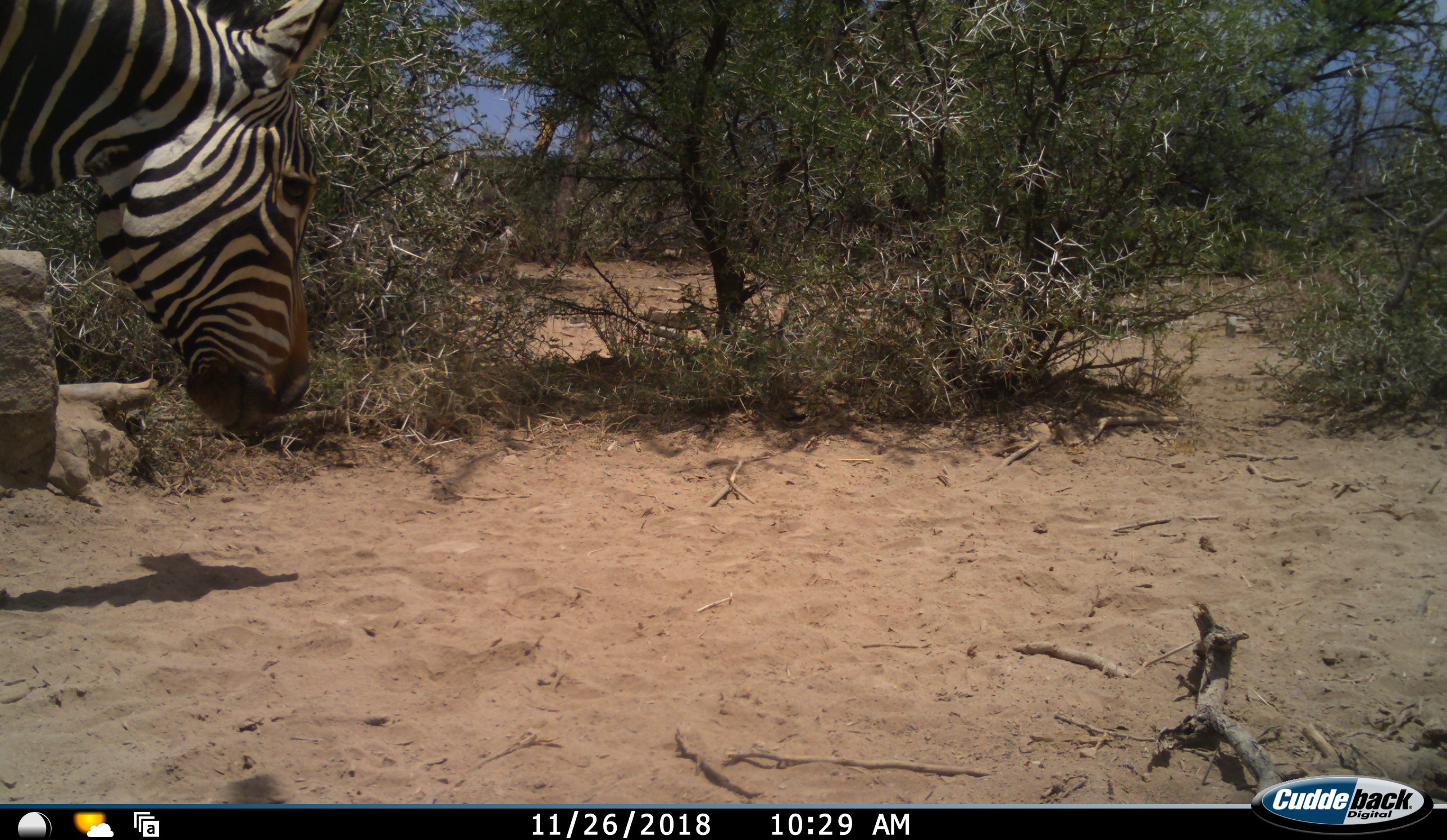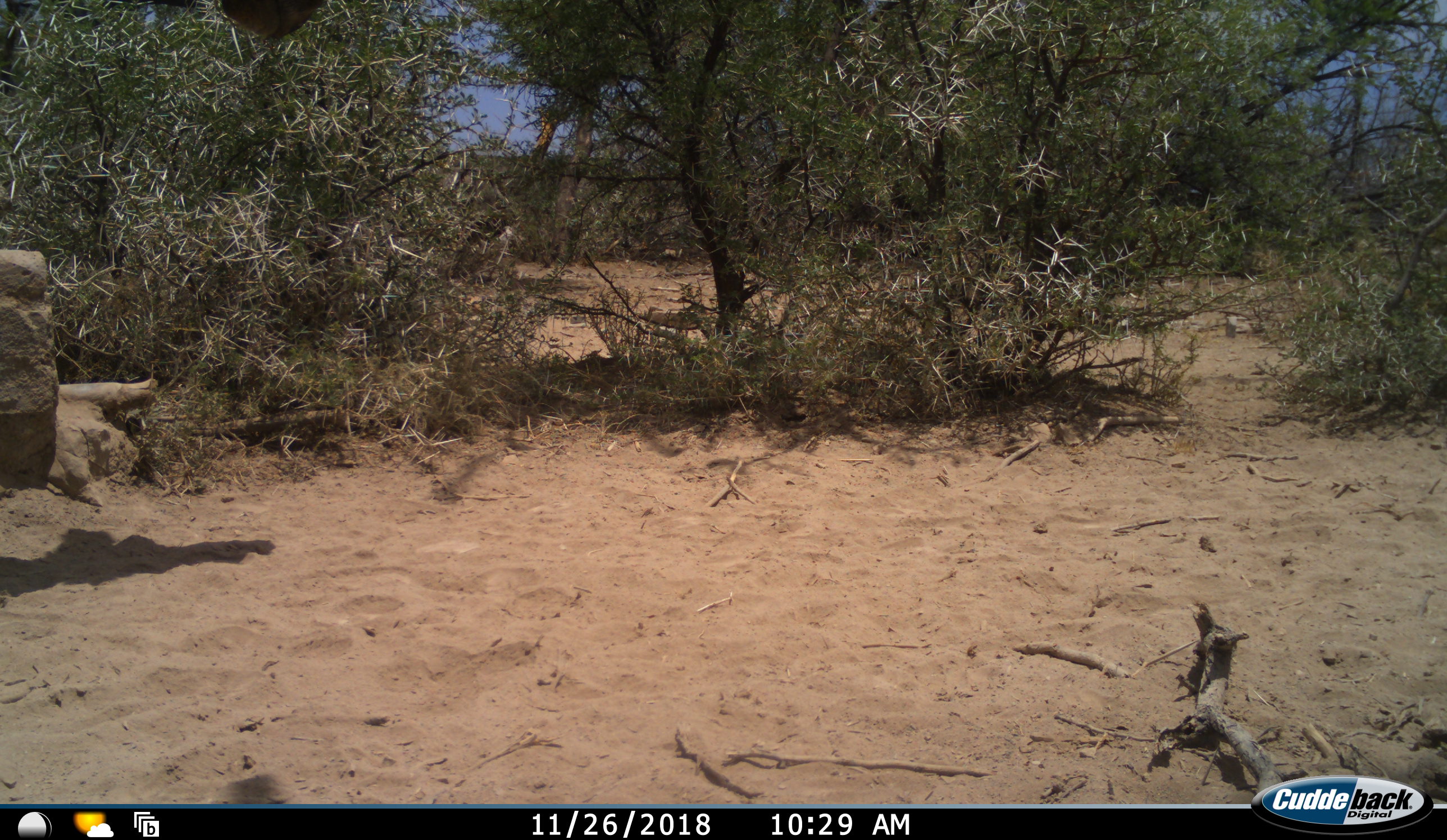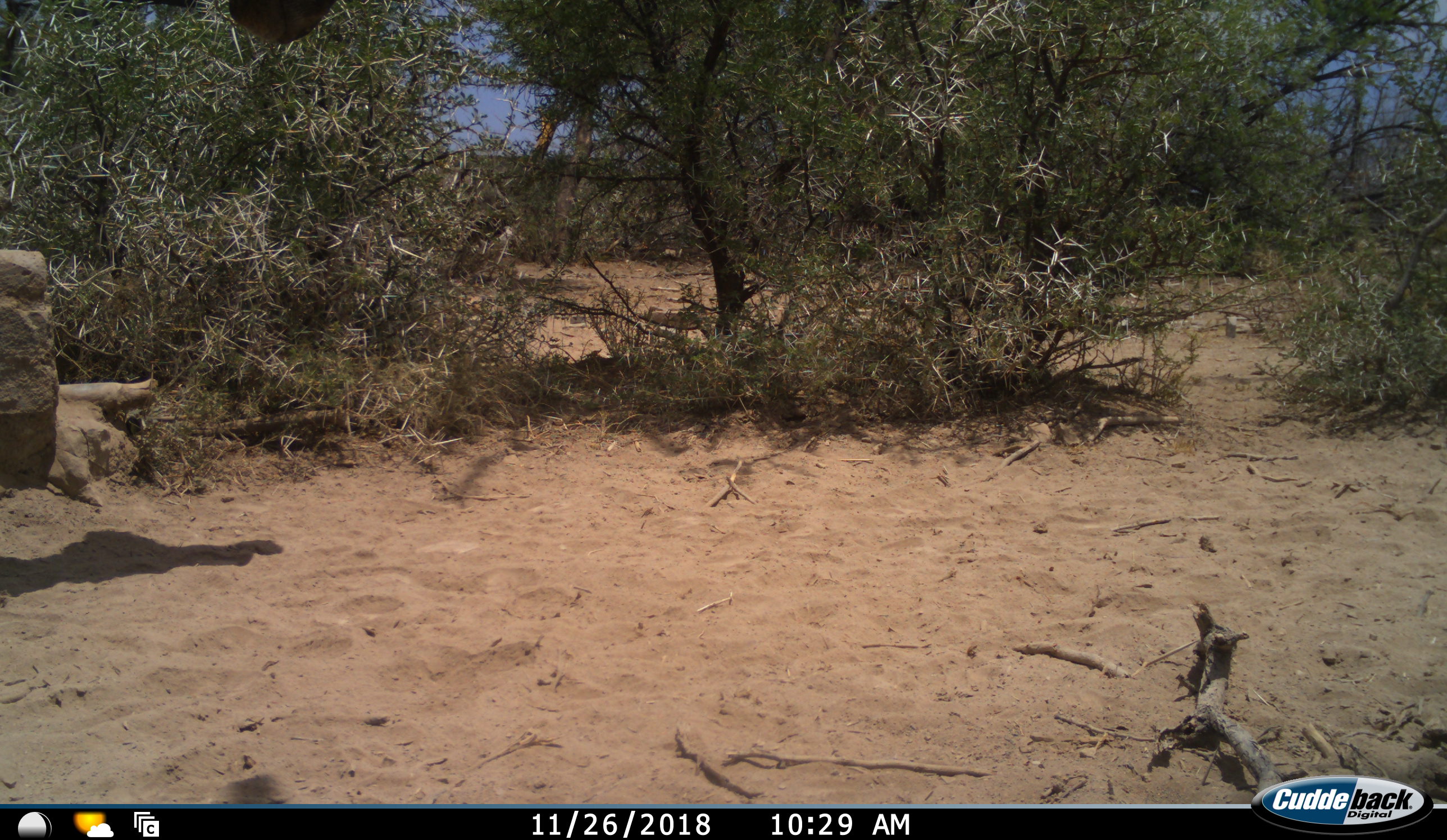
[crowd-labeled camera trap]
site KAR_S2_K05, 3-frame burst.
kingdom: Animalia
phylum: Chordata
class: Mammalia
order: Perissodactyla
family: Equidae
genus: Equus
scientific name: Equus zebra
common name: mountain zebra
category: zebramountain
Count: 1.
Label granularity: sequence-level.